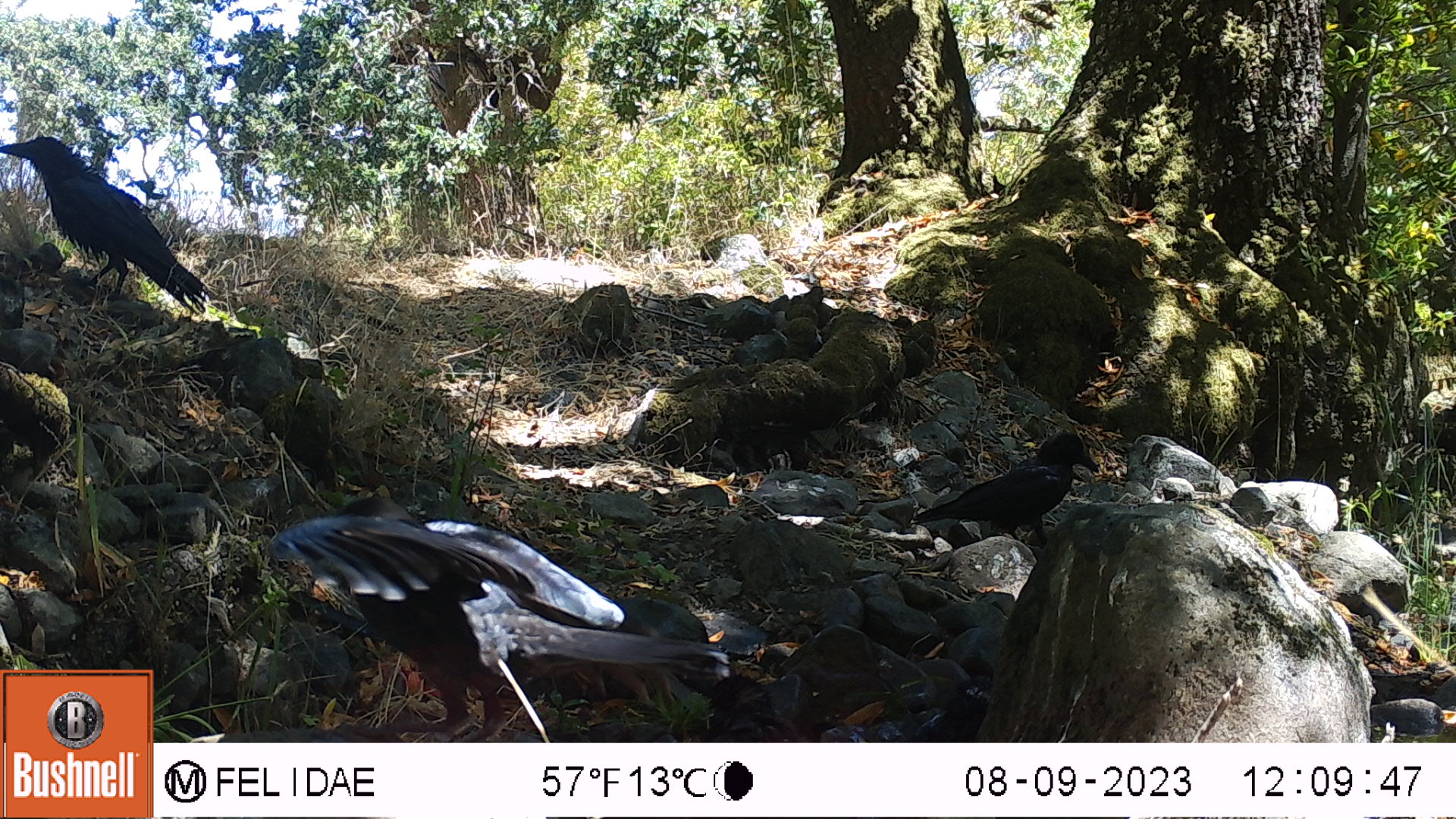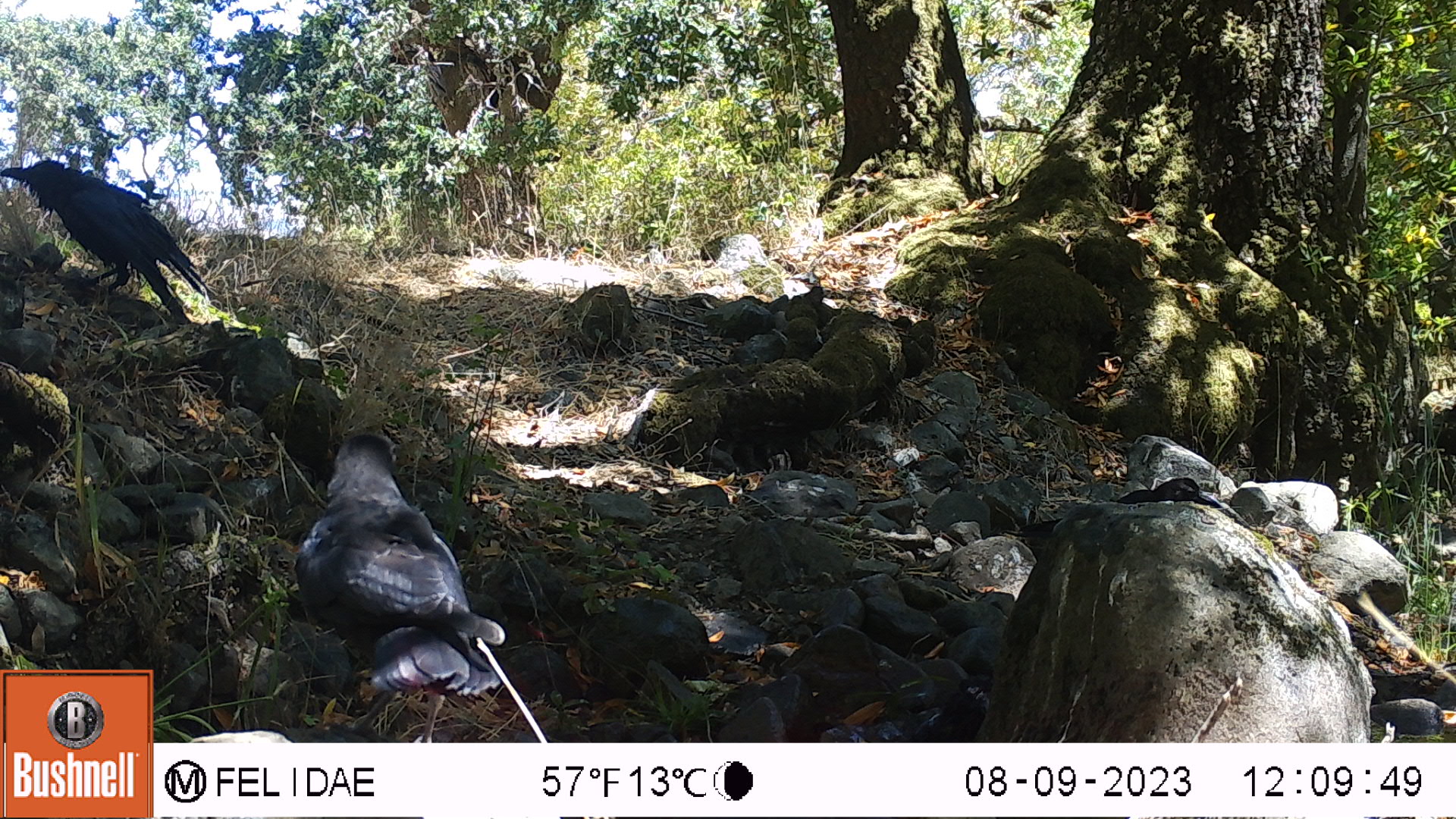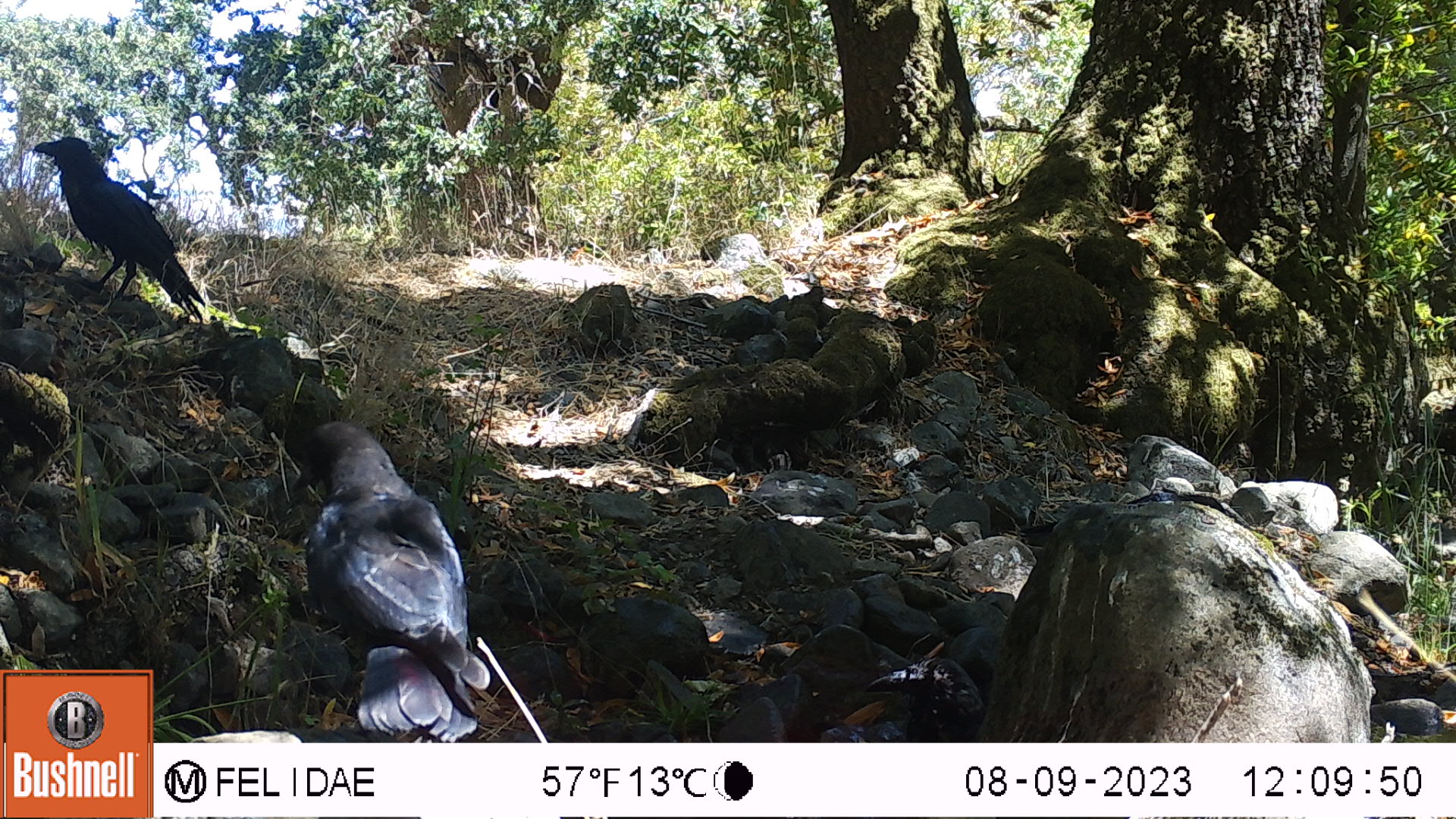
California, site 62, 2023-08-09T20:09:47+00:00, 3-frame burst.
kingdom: Animalia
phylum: Chordata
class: Aves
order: Passeriformes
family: Corvidae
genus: Corvus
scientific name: Corvus brachyrhynchos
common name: american crow